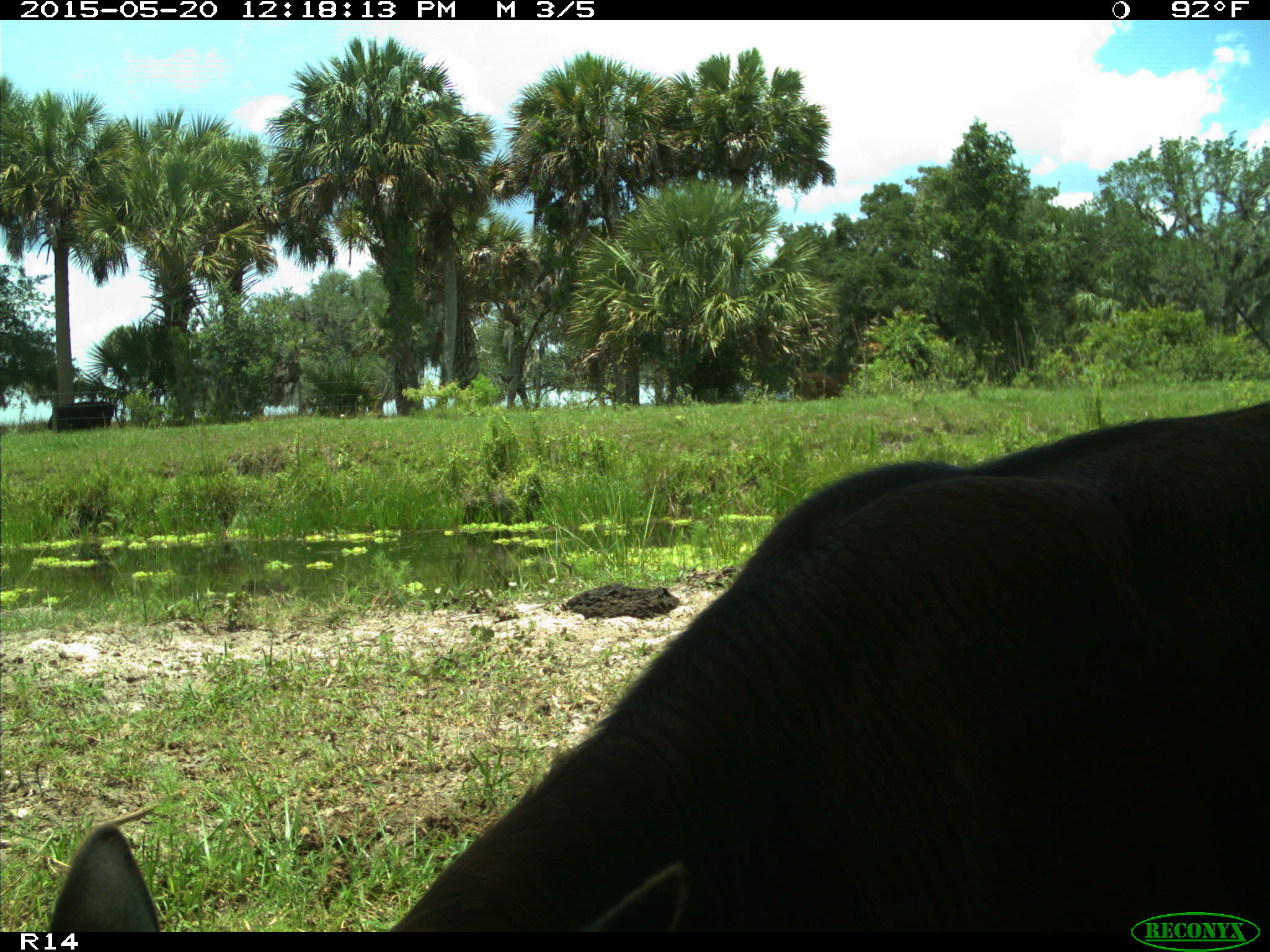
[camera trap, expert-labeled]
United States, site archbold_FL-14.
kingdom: Animalia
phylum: Chordata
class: Mammalia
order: Artiodactyla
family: Bovidae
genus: Bos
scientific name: Bos taurus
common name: domestic cow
Bos taurus (domestic cow).